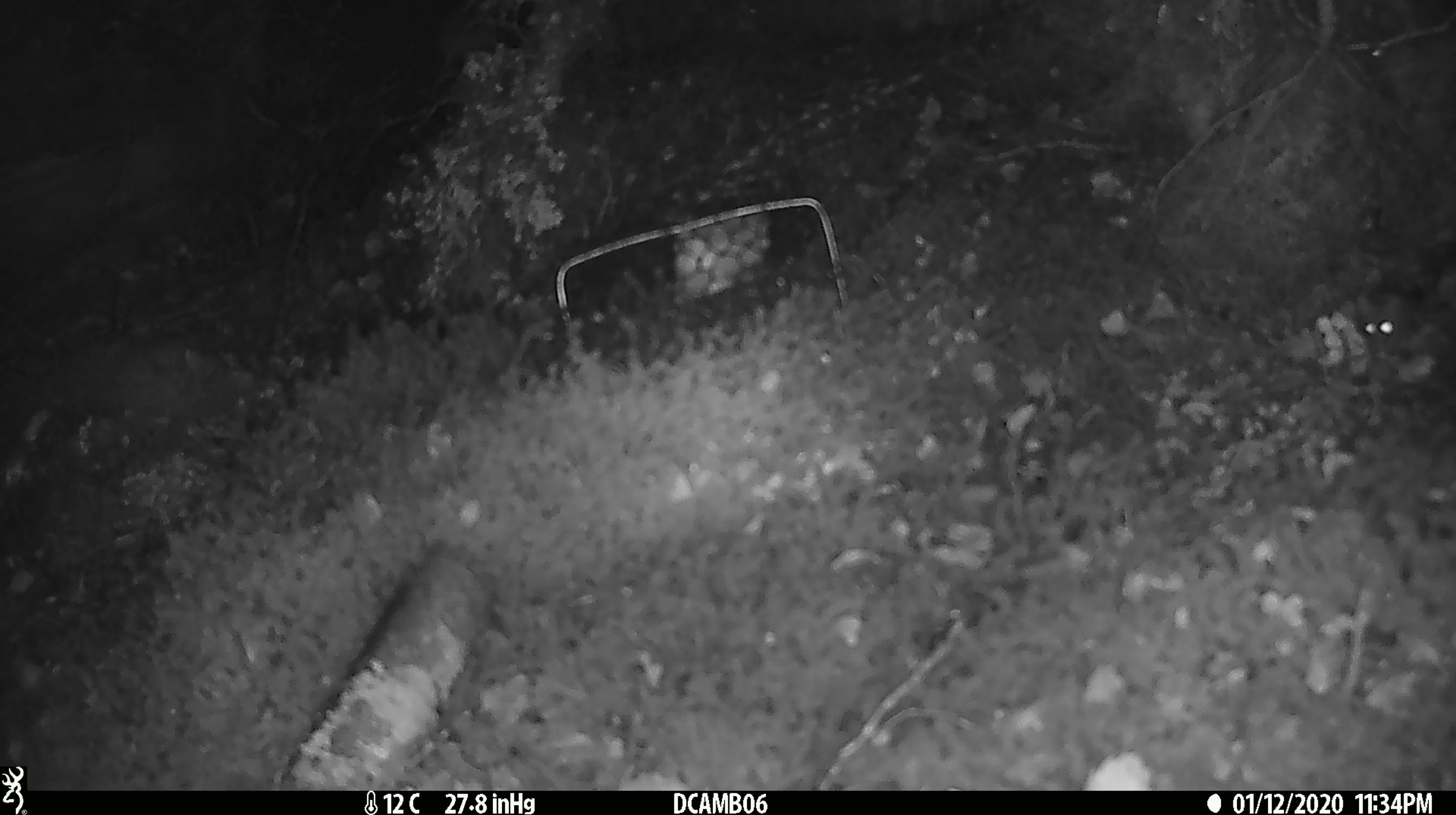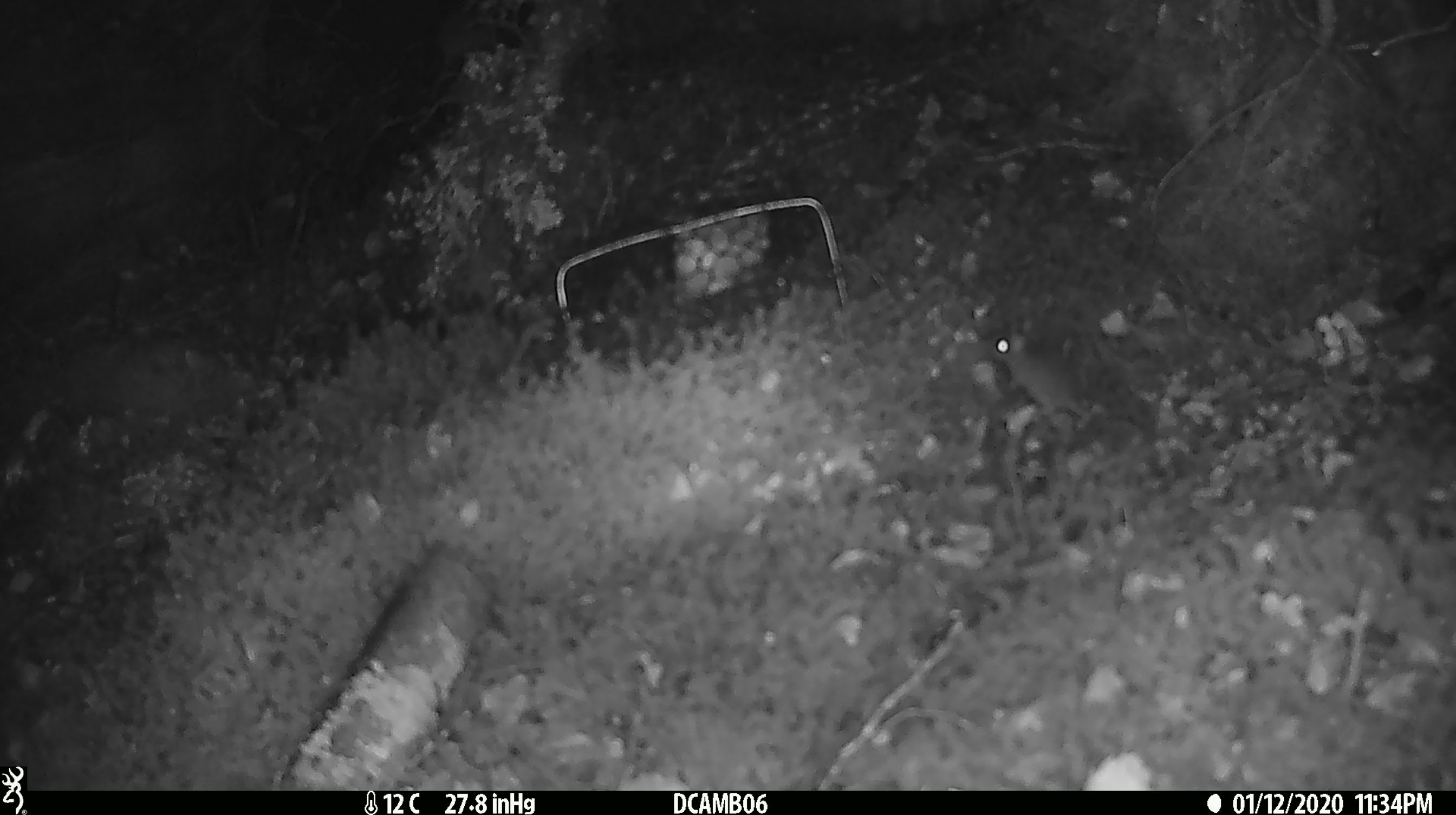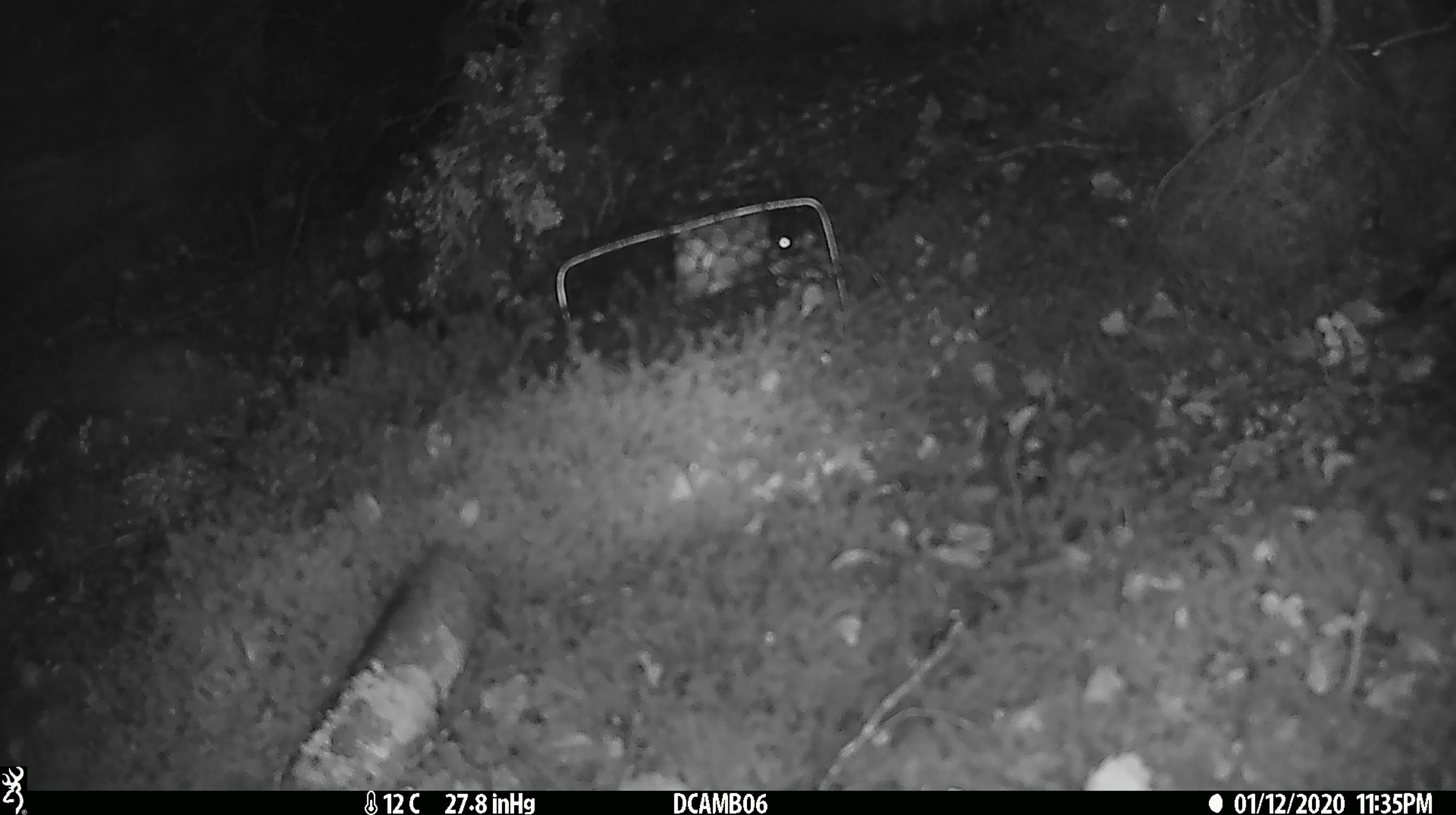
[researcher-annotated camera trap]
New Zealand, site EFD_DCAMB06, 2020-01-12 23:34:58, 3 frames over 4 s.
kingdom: Animalia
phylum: Chordata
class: Mammalia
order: Rodentia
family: Muridae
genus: Mus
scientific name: Mus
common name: mouse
Mouse (Mus).